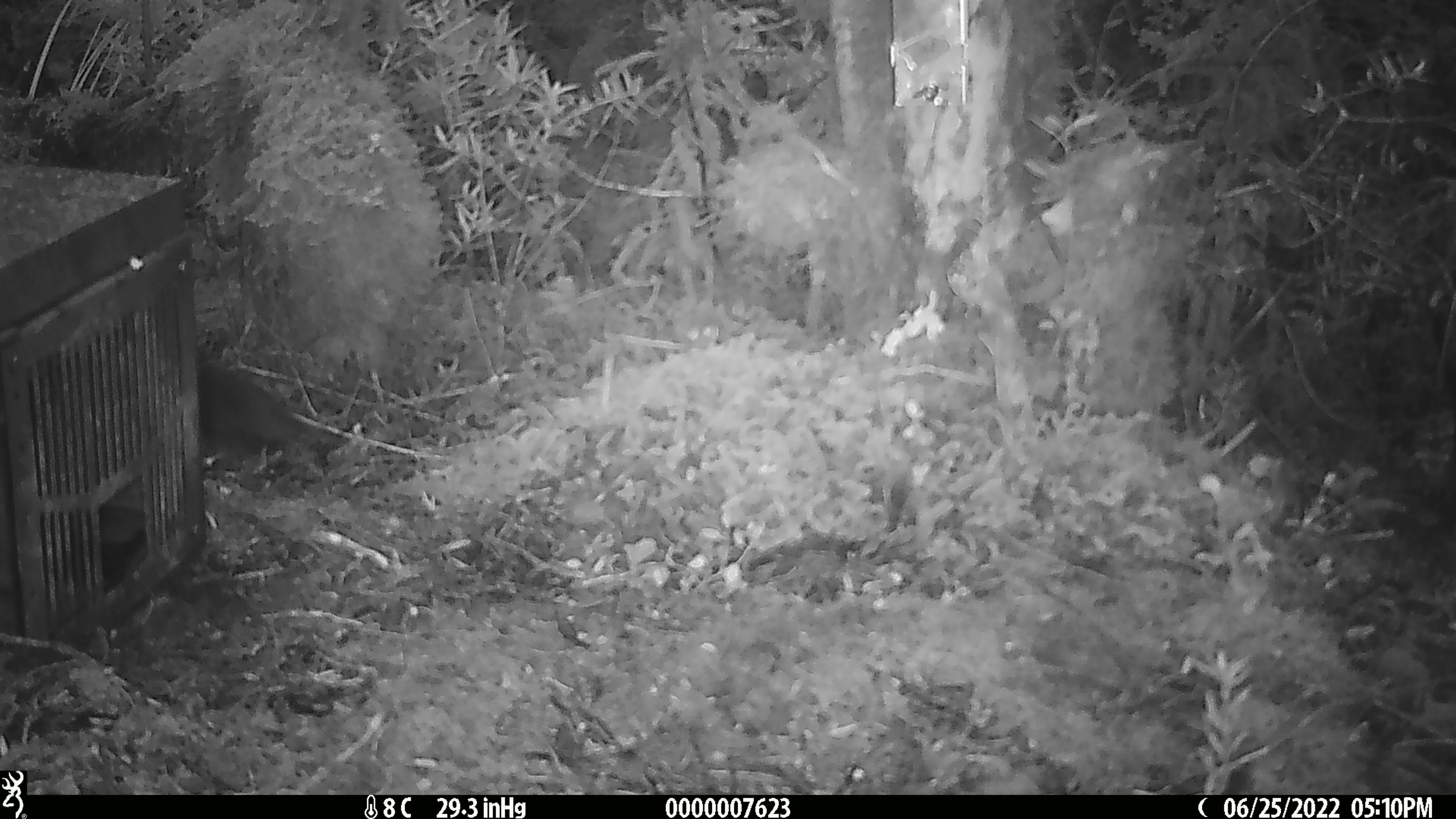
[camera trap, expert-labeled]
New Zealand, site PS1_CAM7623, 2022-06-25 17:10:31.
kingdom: Animalia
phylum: Chordata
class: Aves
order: Passeriformes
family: Petroicidae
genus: Petroica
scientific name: Petroica australis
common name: new zealand robin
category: robin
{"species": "robin (new zealand robin) (Petroica australis)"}